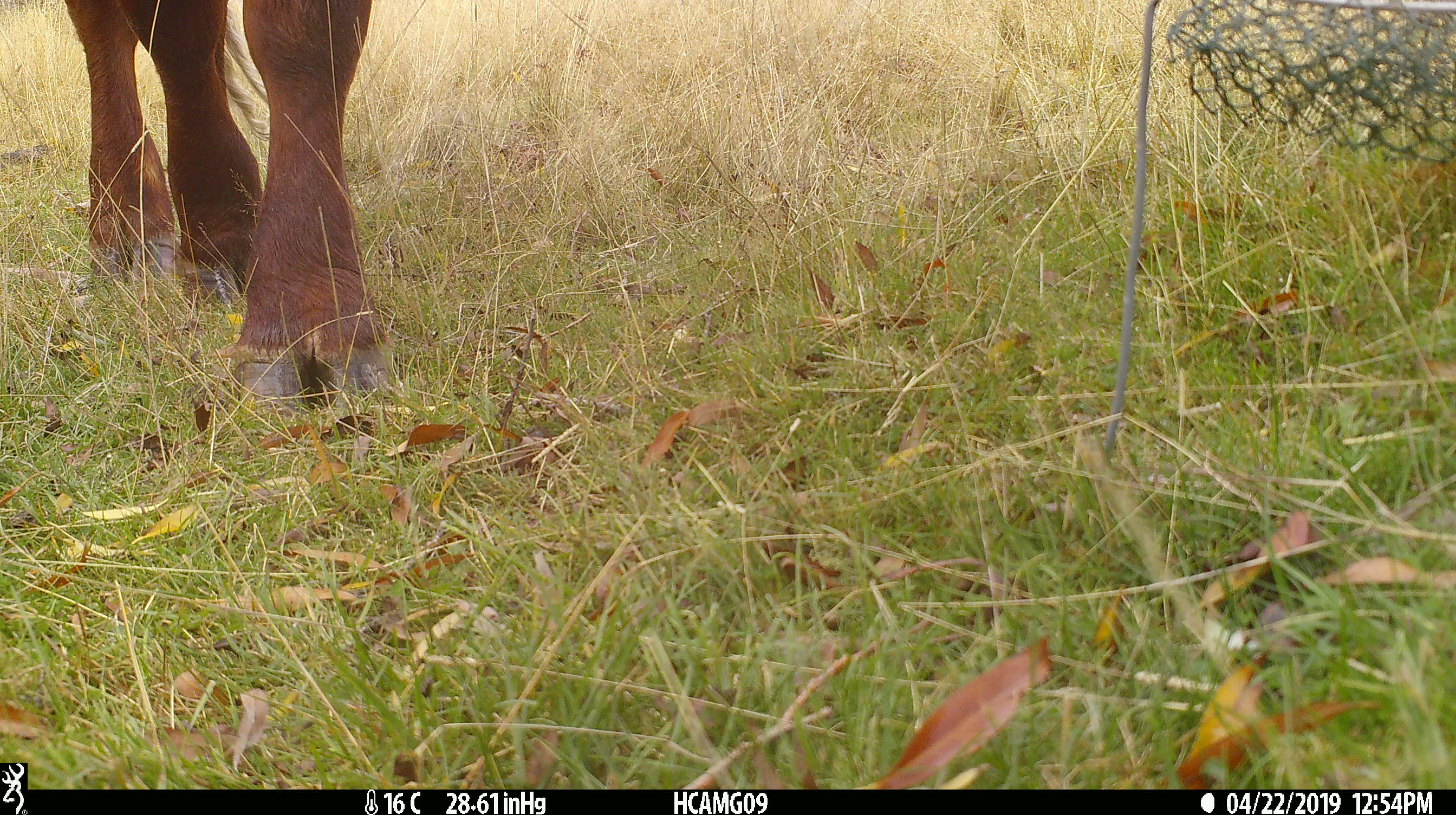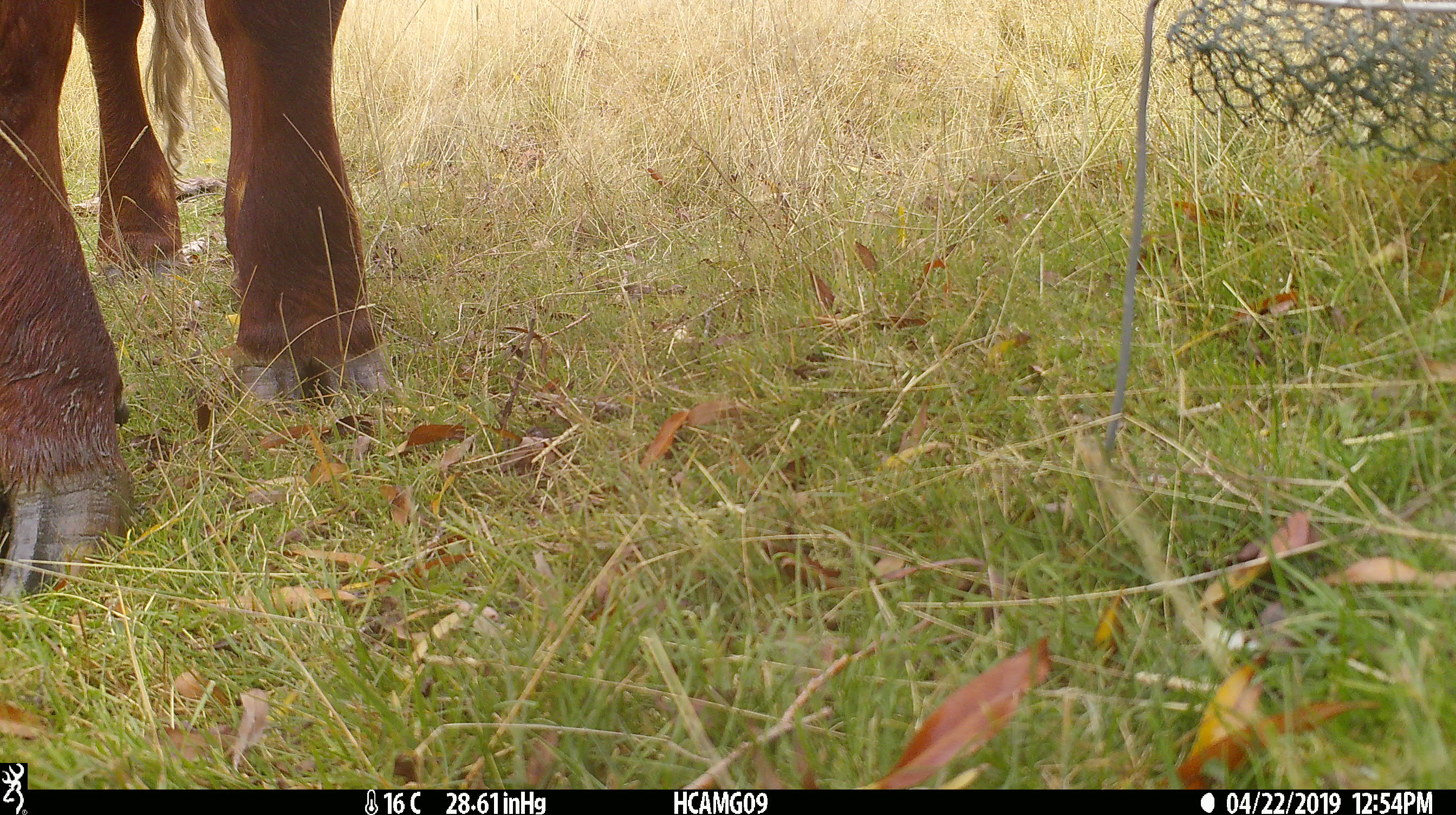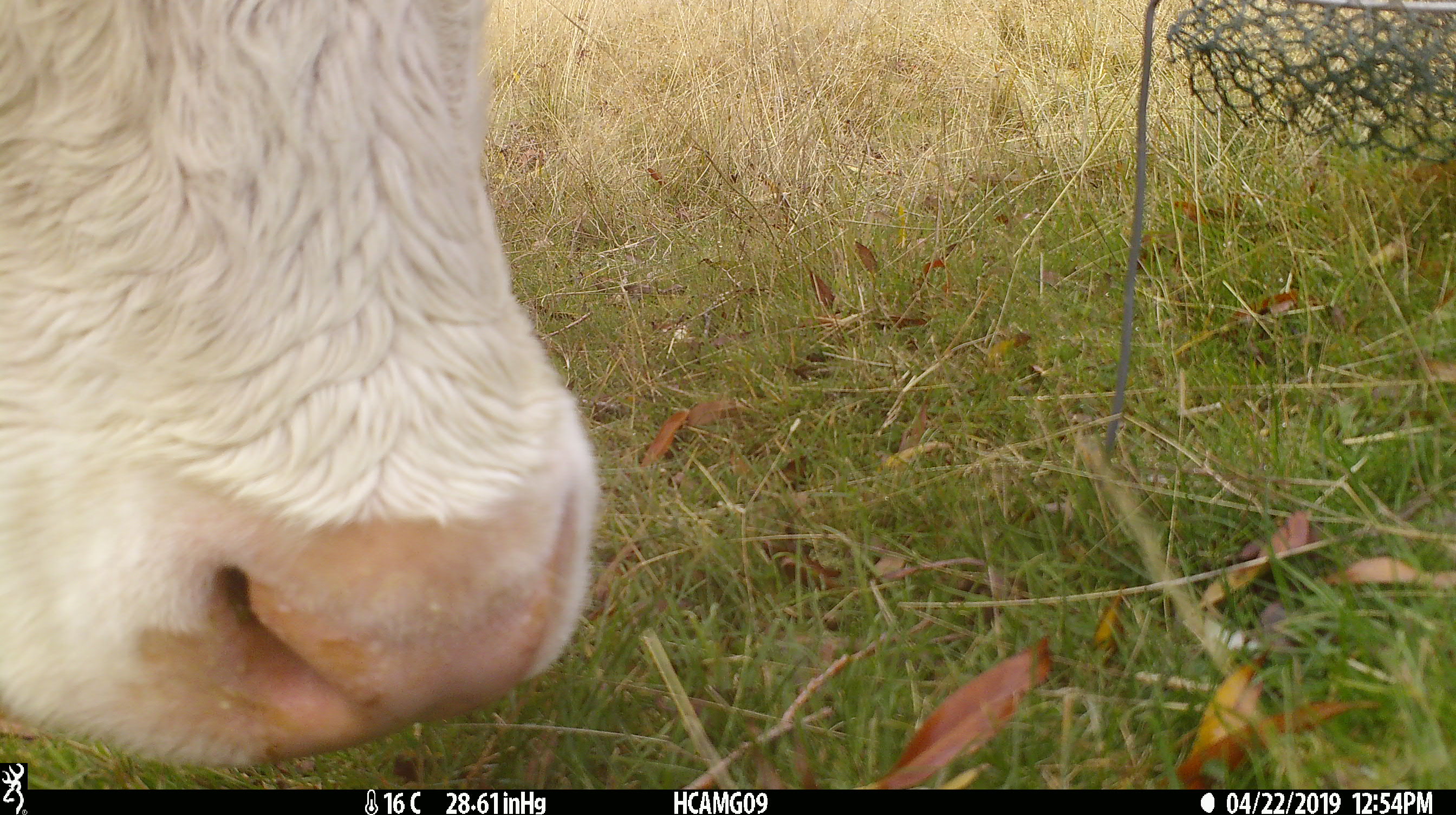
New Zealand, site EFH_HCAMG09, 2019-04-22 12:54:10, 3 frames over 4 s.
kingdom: Animalia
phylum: Chordata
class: Mammalia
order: Artiodactyla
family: Bovidae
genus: Bos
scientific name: Bos taurus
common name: domestic cow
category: cow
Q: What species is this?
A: Cow (domestic cow) (Bos taurus).